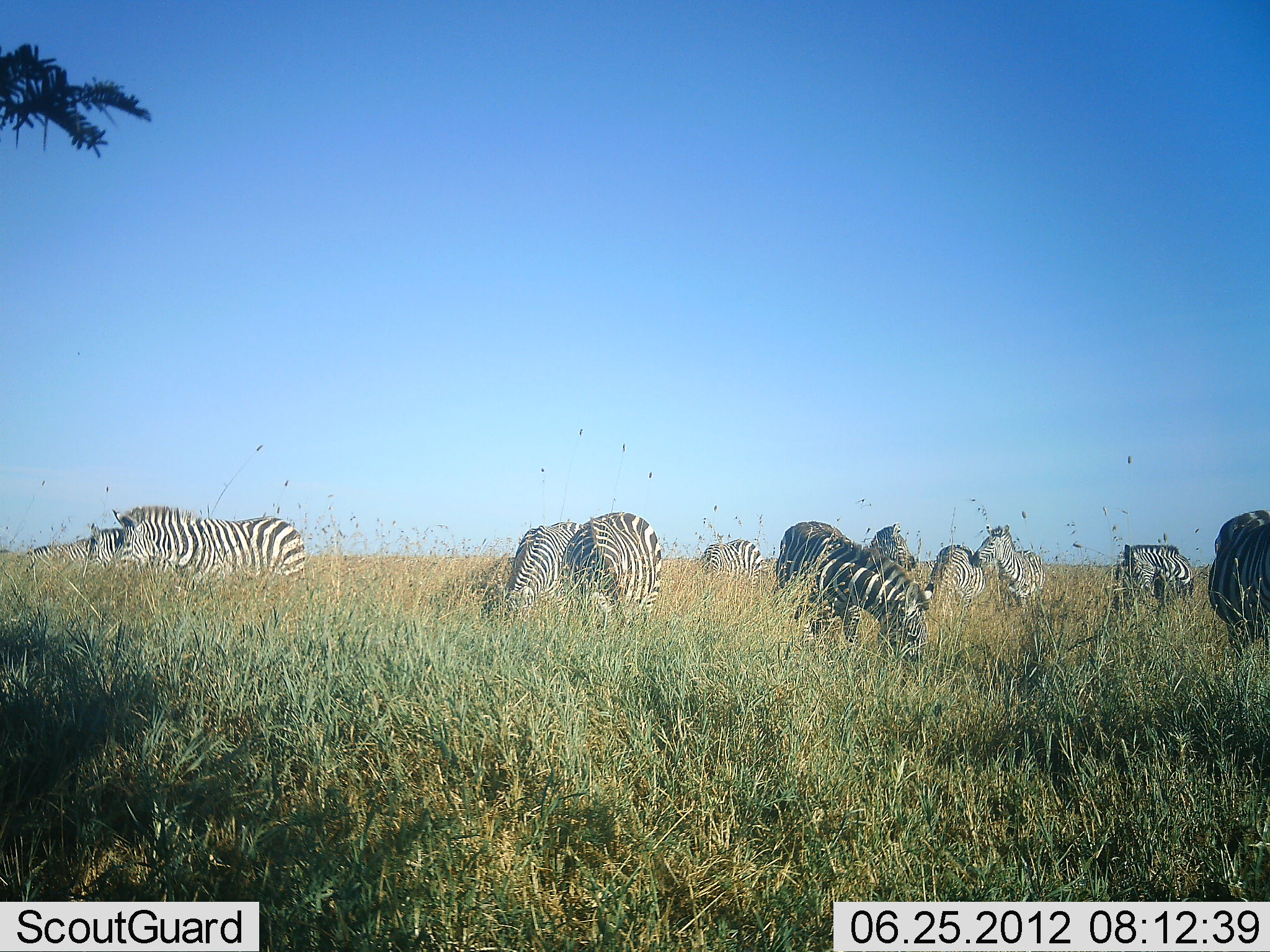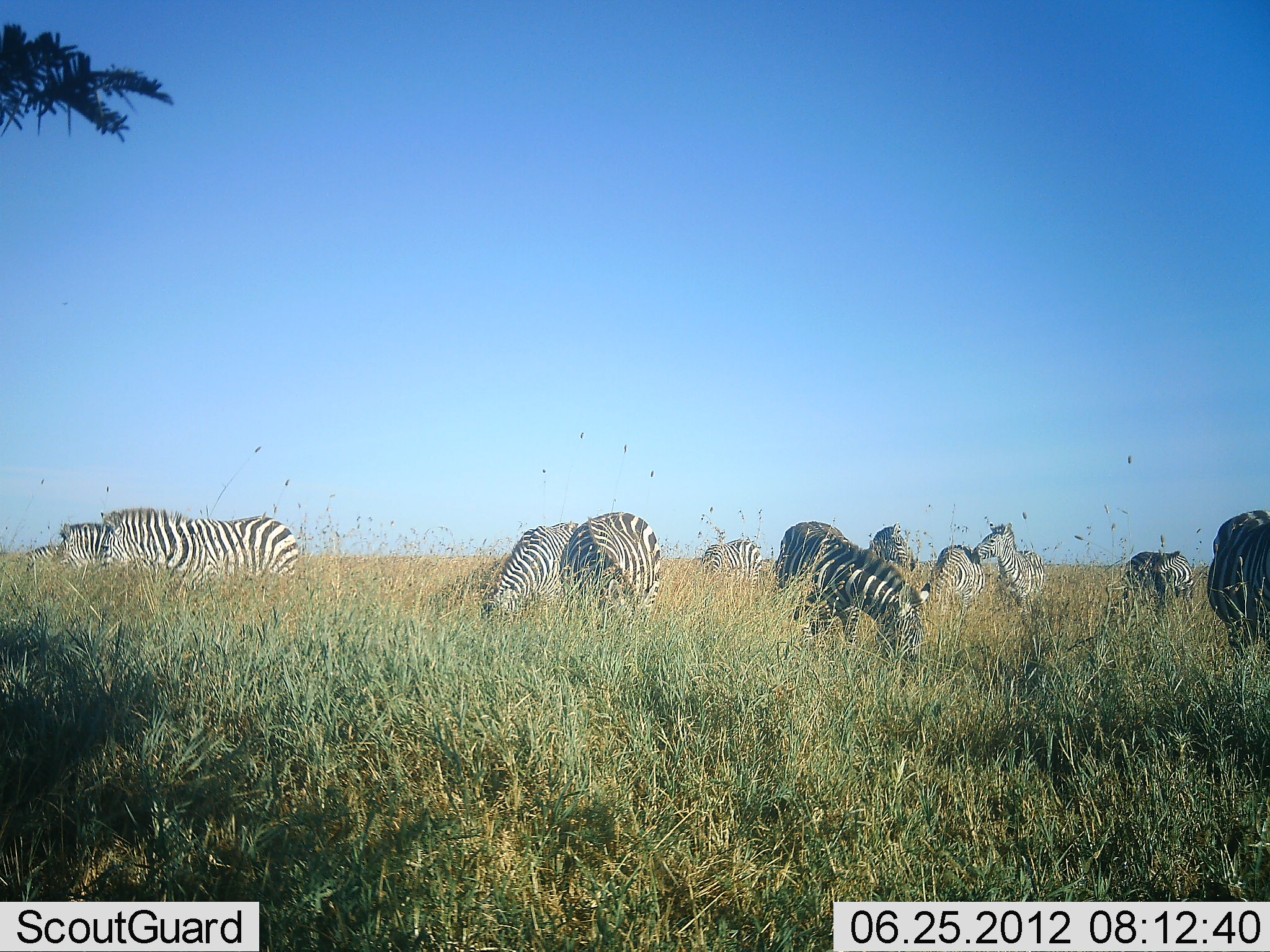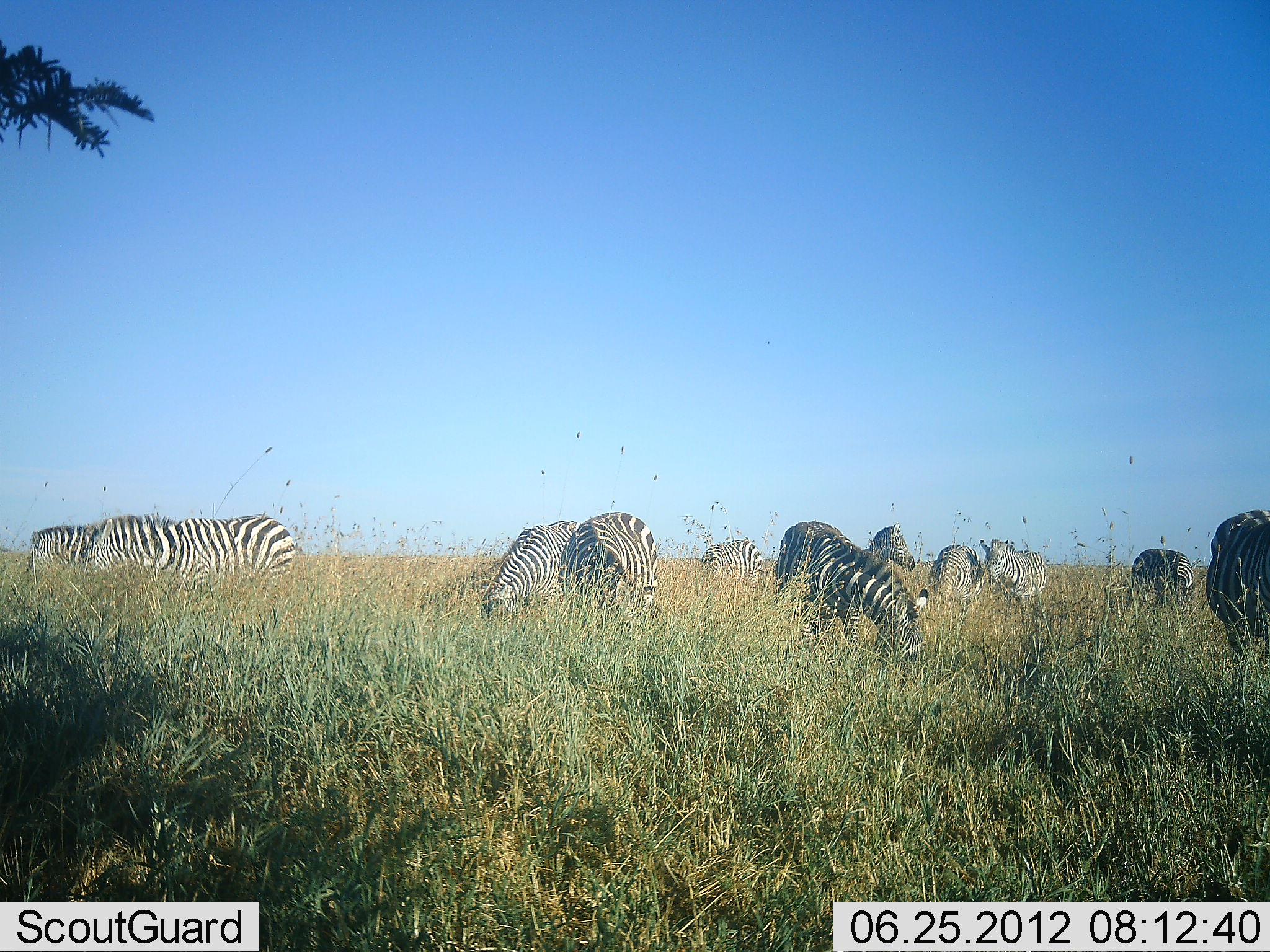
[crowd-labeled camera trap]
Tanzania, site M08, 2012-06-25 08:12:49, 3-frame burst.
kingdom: Animalia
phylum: Chordata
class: Mammalia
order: Perissodactyla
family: Equidae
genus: Equus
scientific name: Equus quagga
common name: plains zebra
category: zebra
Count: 11-50.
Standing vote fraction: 60%.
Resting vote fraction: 0%.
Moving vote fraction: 30%.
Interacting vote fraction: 20%.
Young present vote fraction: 0%.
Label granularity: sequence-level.